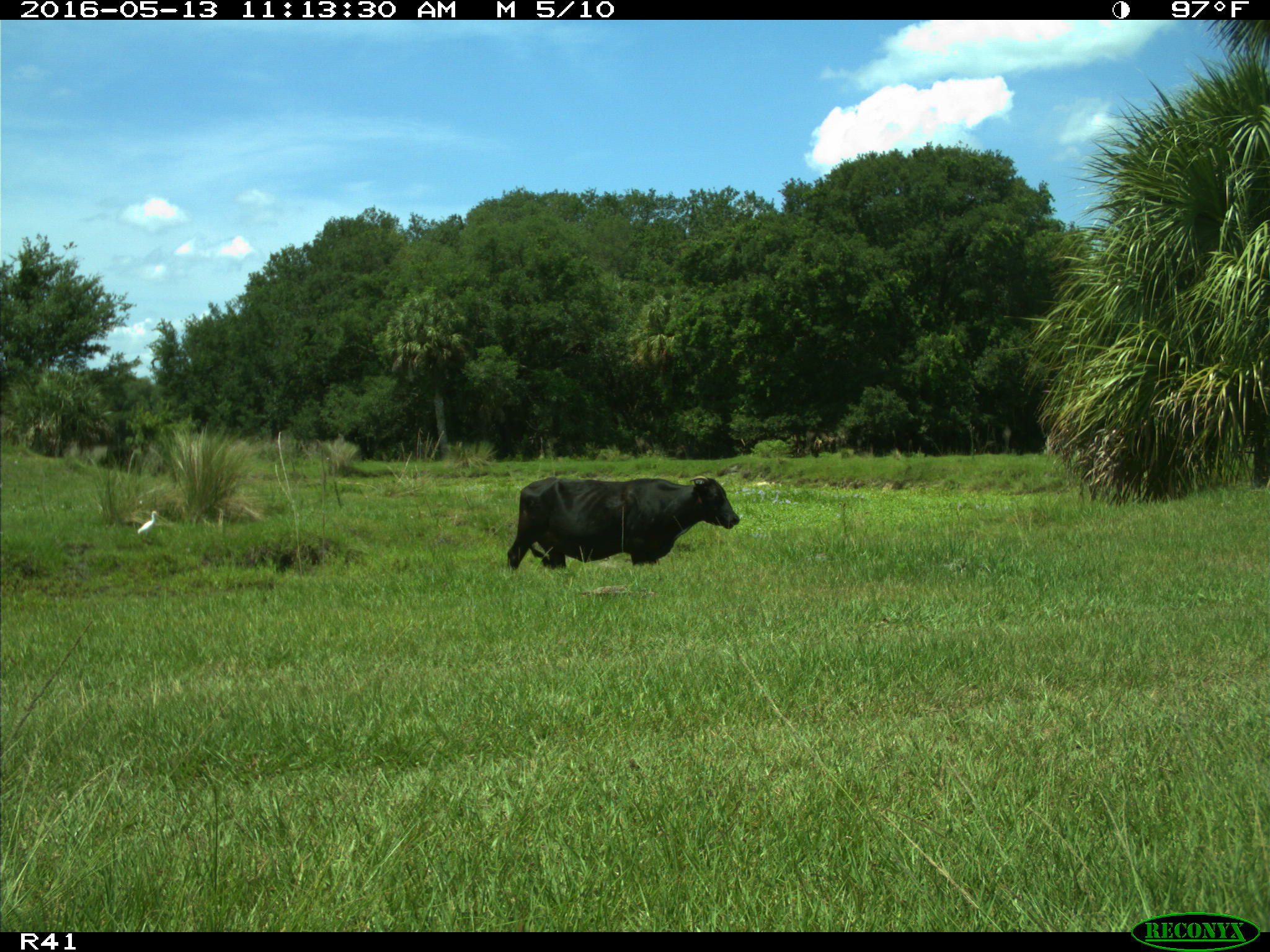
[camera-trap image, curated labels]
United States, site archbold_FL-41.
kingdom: Animalia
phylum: Chordata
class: Mammalia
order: Artiodactyla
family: Bovidae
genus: Bos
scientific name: Bos taurus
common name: domestic cow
Bos taurus (domestic cow).